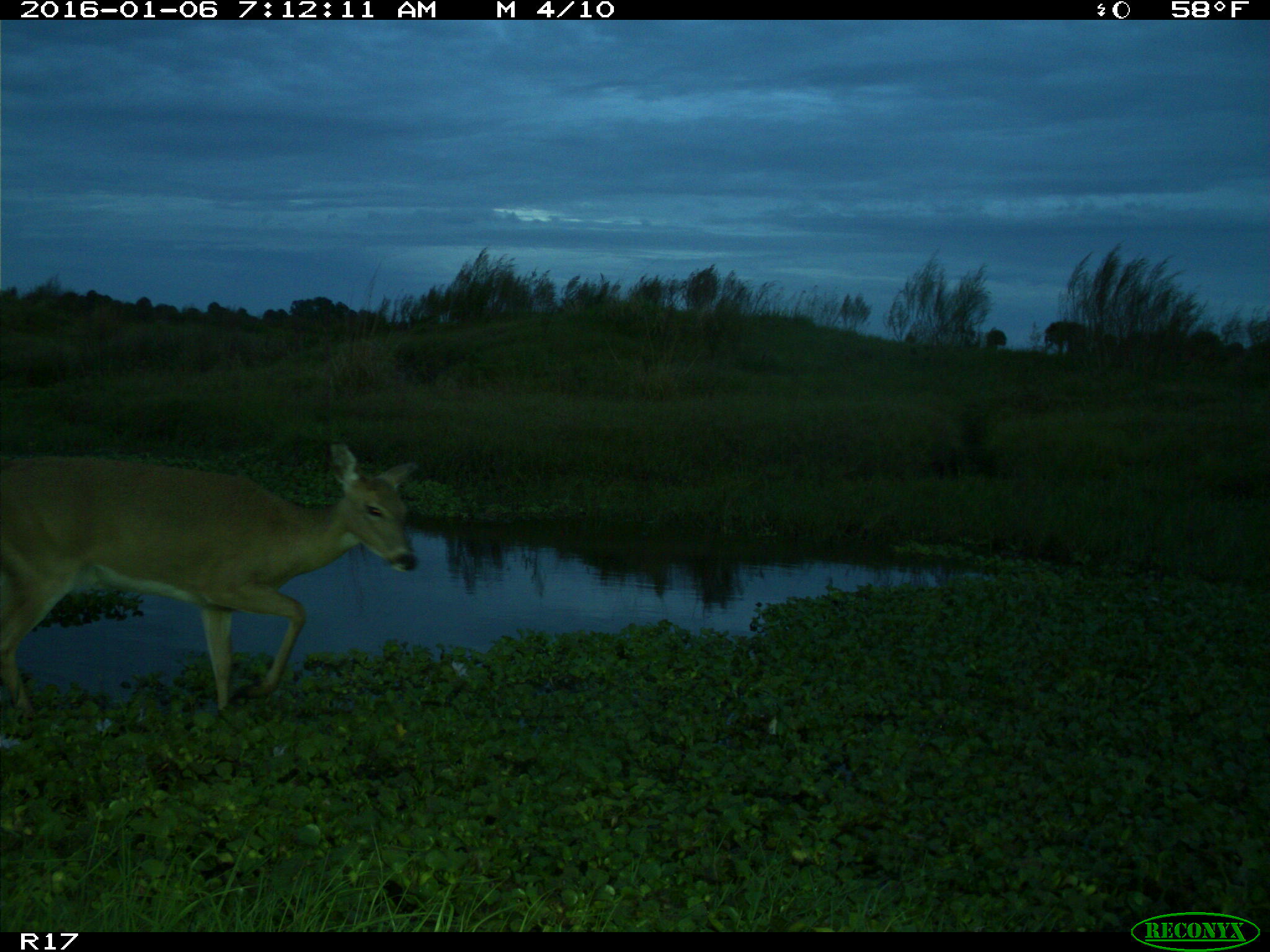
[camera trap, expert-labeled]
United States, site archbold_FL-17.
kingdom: Animalia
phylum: Chordata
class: Mammalia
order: Artiodactyla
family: Cervidae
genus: Odocoileus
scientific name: Odocoileus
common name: deer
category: unidentified deer